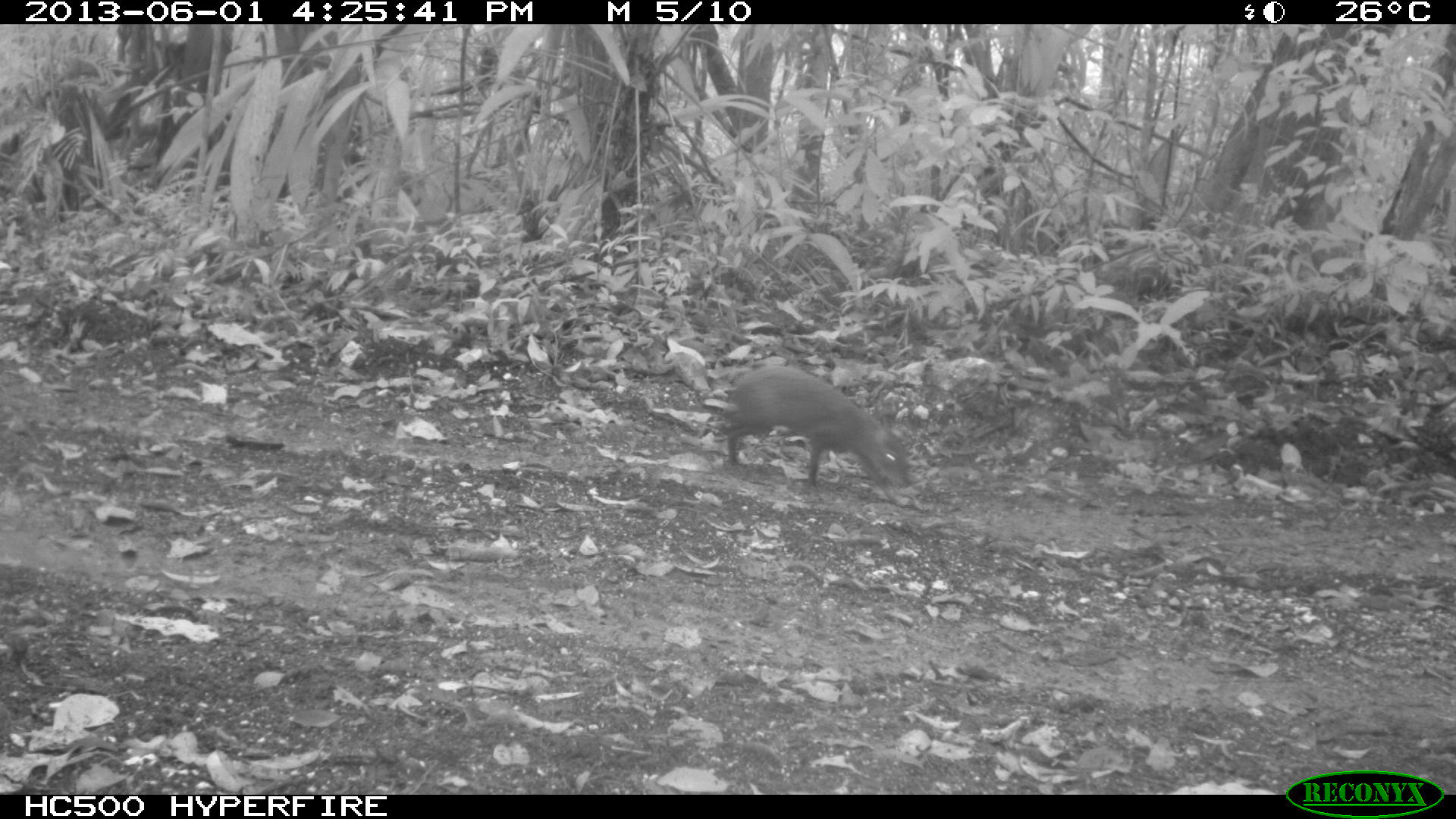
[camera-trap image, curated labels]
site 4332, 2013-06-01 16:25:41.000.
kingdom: Animalia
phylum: Chordata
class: Mammalia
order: Rodentia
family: Dasyproctidae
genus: Dasyprocta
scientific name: Dasyprocta punctata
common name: central american agouti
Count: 1.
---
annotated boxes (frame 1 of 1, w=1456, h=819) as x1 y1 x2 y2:
dasyprocta punctata: 722 362 915 504